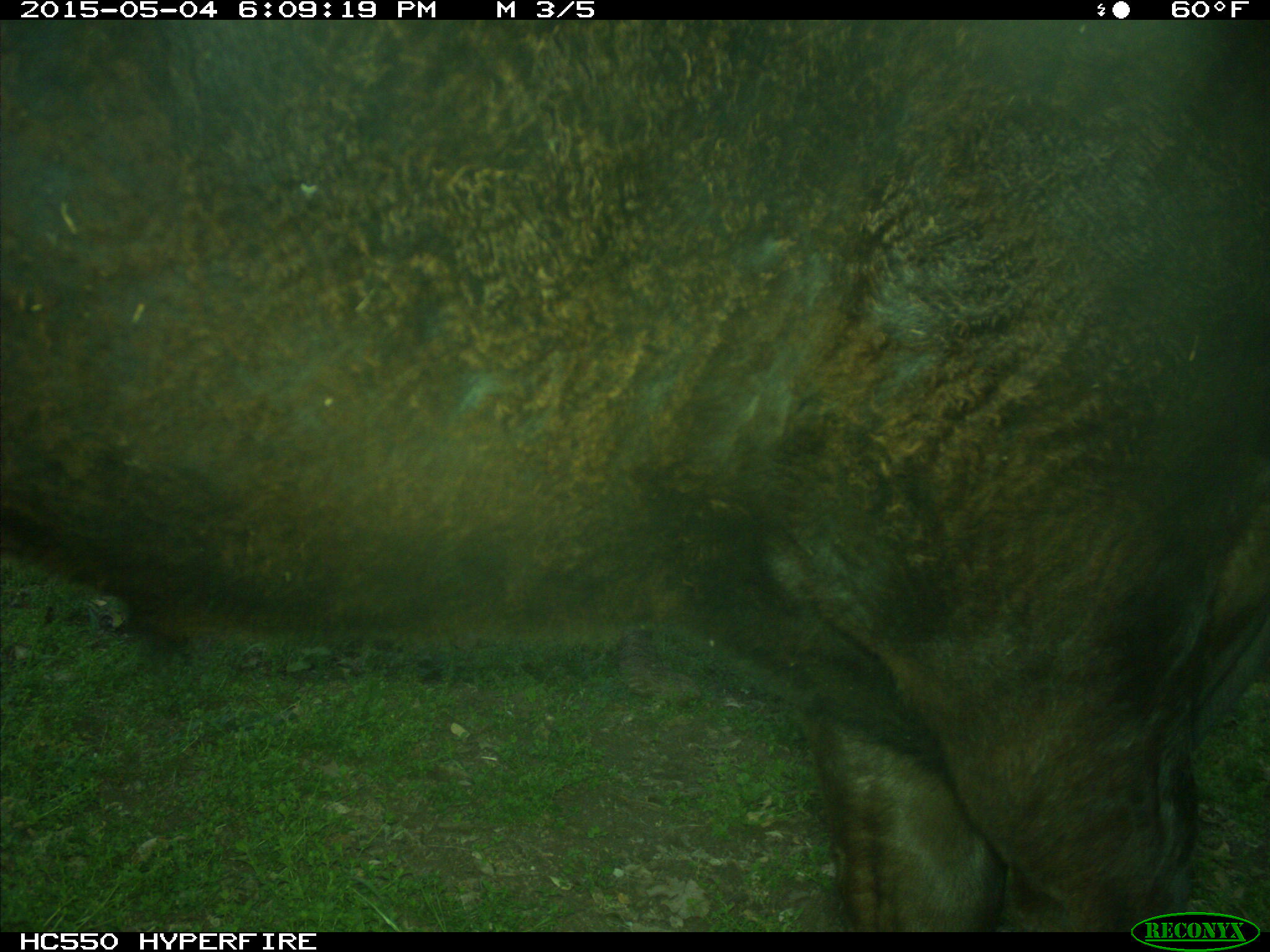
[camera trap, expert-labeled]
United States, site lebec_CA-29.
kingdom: Animalia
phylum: Chordata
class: Mammalia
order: Artiodactyla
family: Bovidae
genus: Bos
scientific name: Bos taurus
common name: domestic cow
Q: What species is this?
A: Bos taurus (domestic cow).